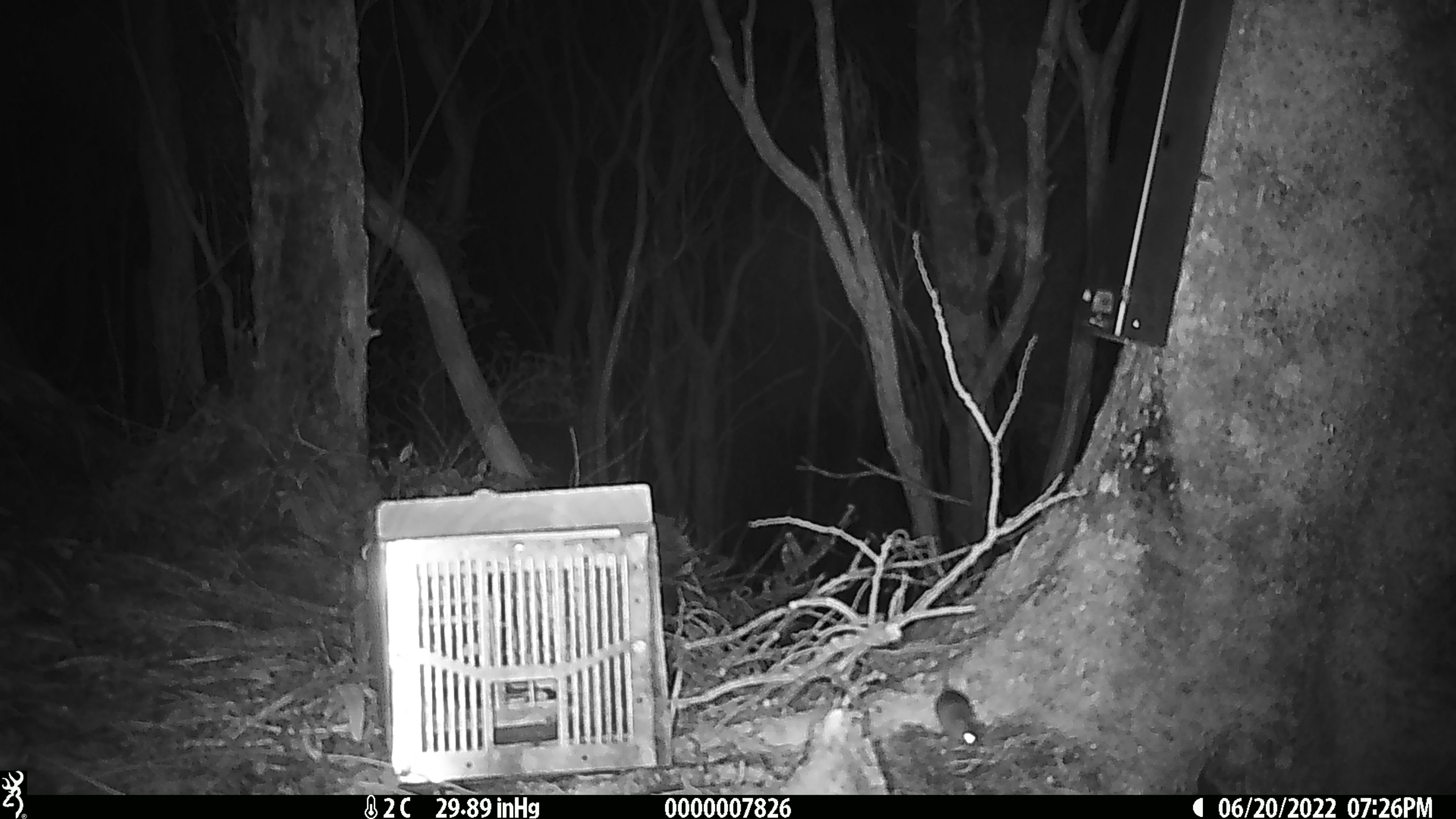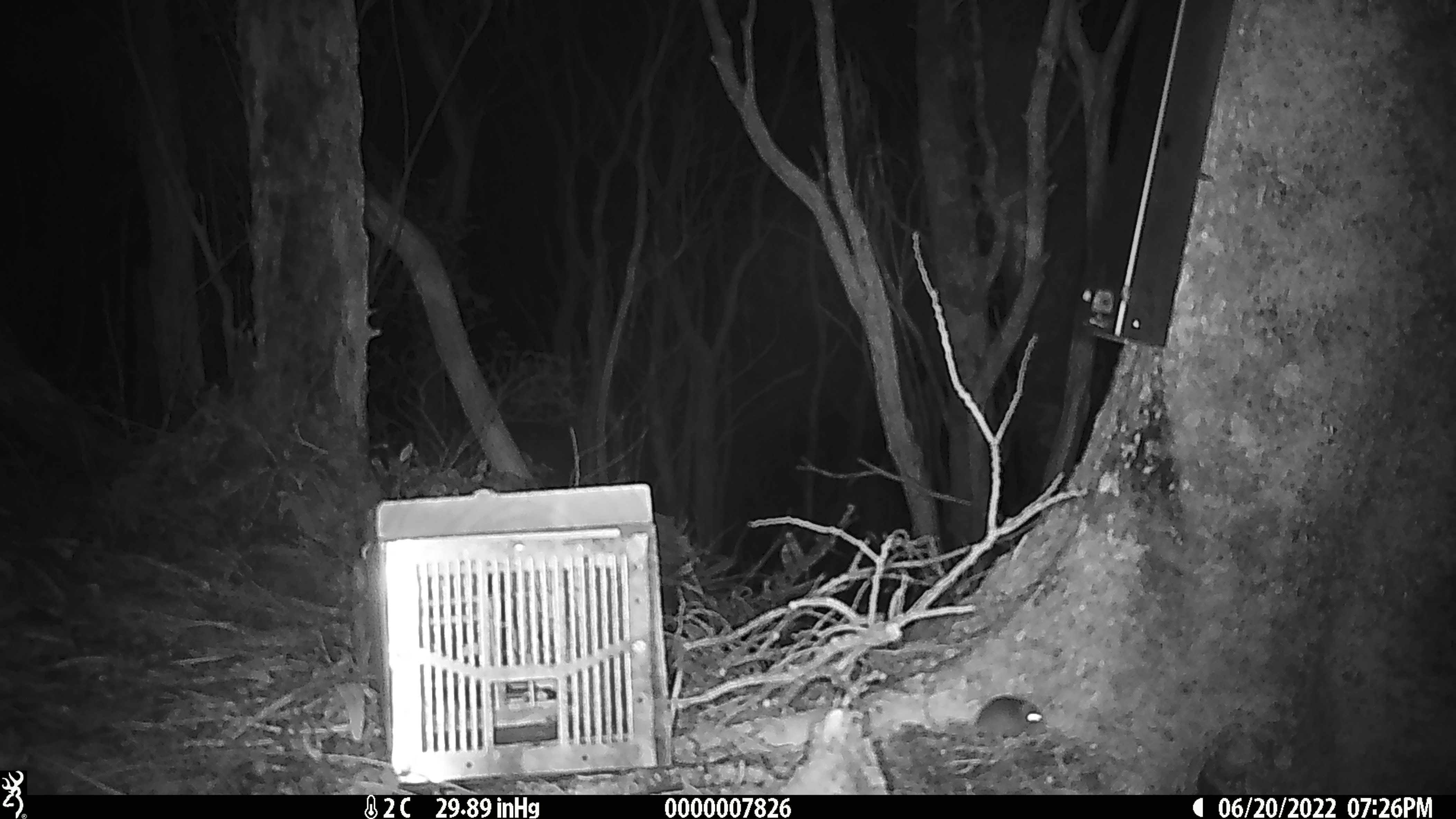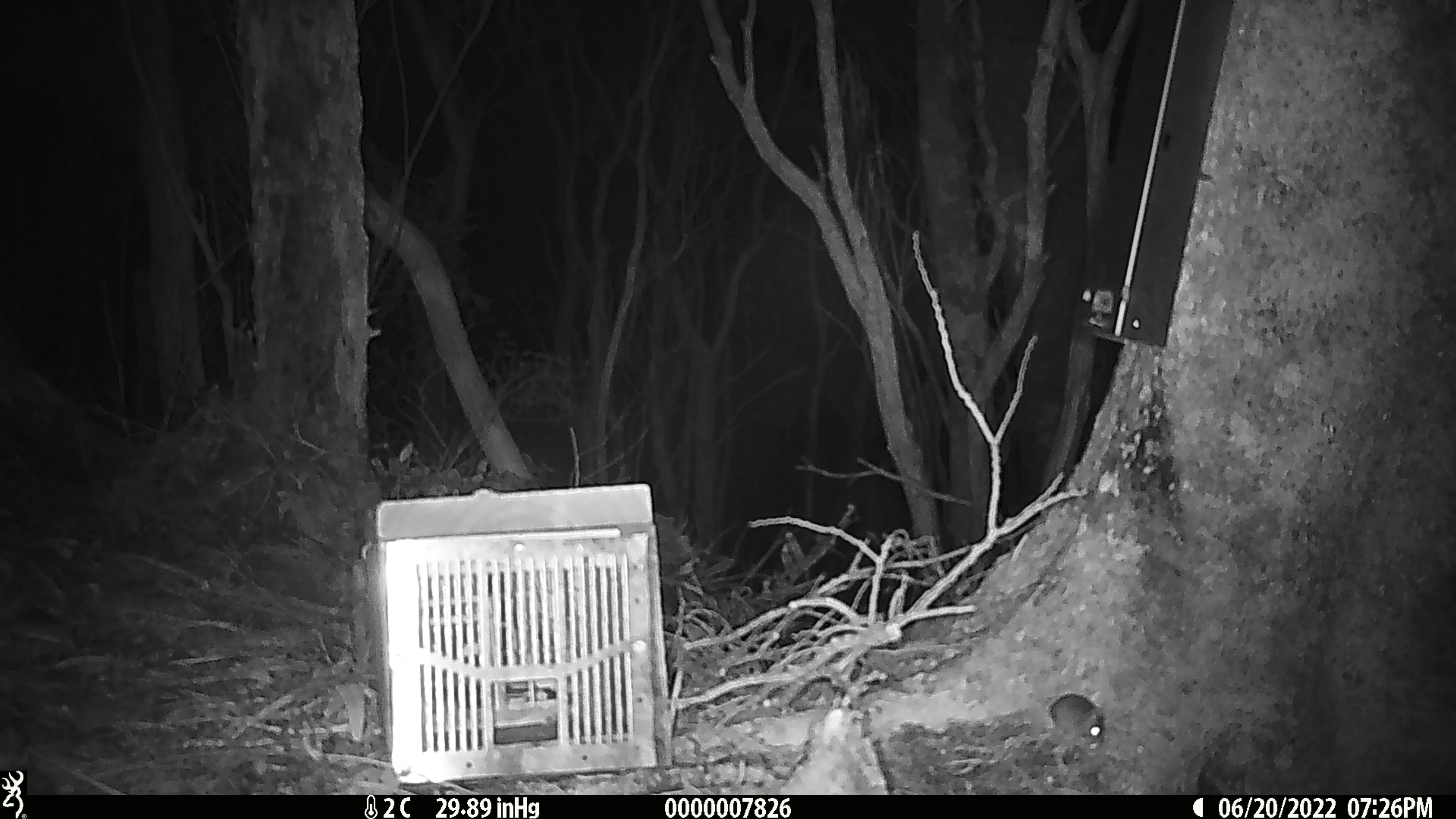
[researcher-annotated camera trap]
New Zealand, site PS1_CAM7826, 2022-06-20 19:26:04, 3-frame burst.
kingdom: Animalia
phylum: Chordata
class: Mammalia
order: Rodentia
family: Muridae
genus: Mus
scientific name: Mus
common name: mouse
Mouse (Mus).